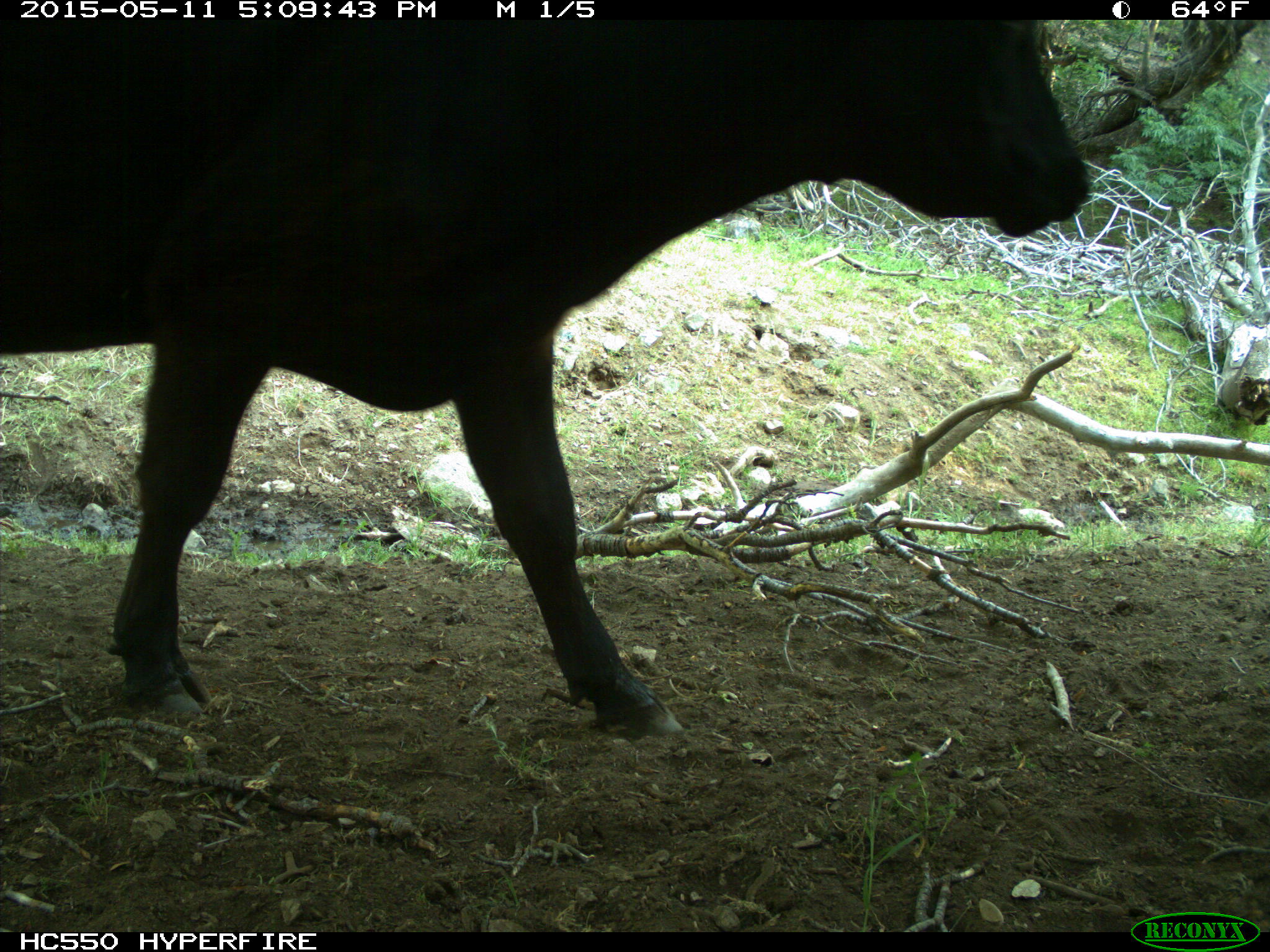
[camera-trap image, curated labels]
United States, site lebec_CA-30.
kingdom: Animalia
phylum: Chordata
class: Mammalia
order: Artiodactyla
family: Bovidae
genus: Bos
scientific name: Bos taurus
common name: domestic cow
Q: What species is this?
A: Bos taurus (domestic cow).